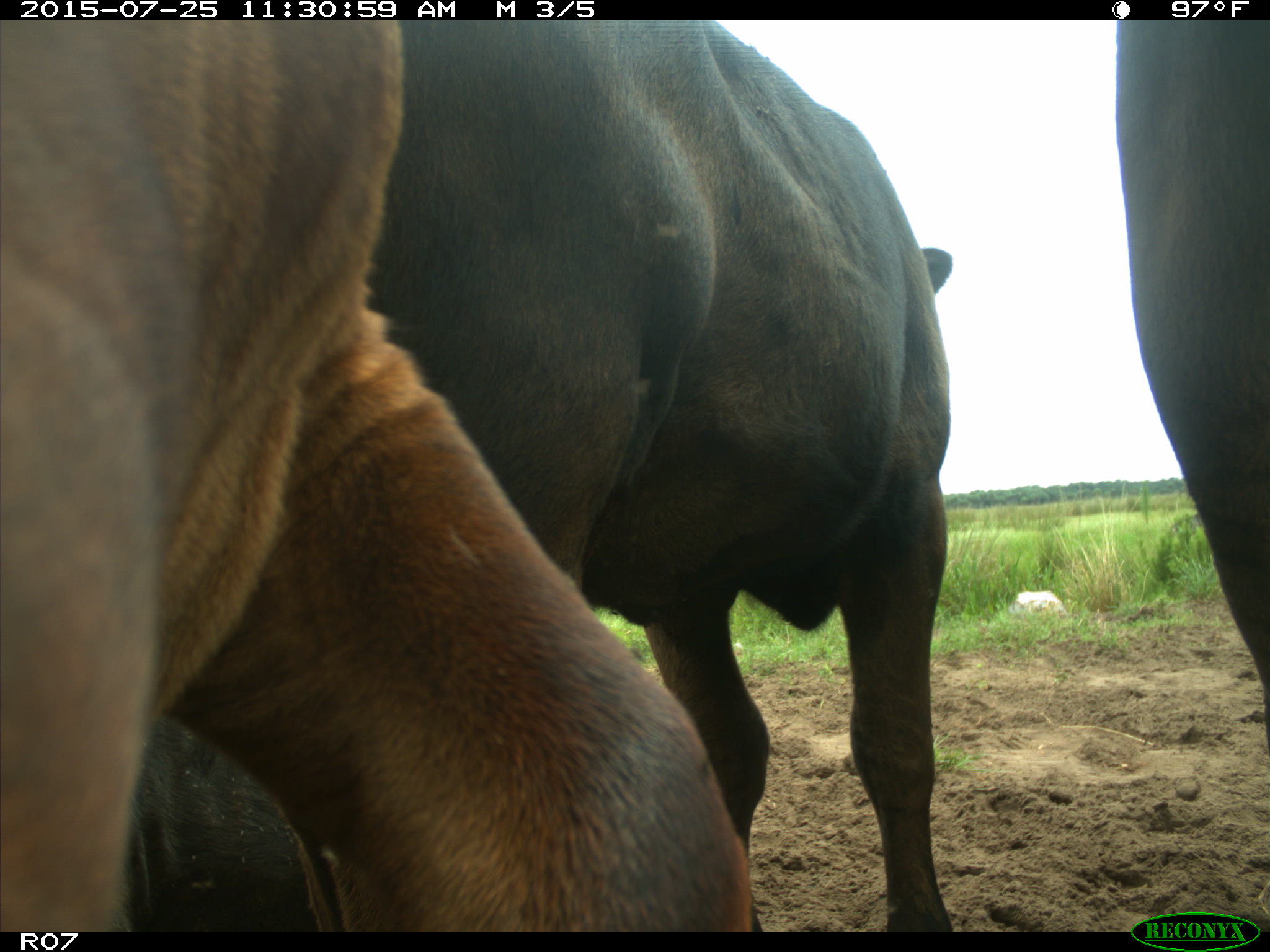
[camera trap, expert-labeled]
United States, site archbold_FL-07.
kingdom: Animalia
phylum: Chordata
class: Mammalia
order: Artiodactyla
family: Bovidae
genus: Bos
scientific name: Bos taurus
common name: domestic cow